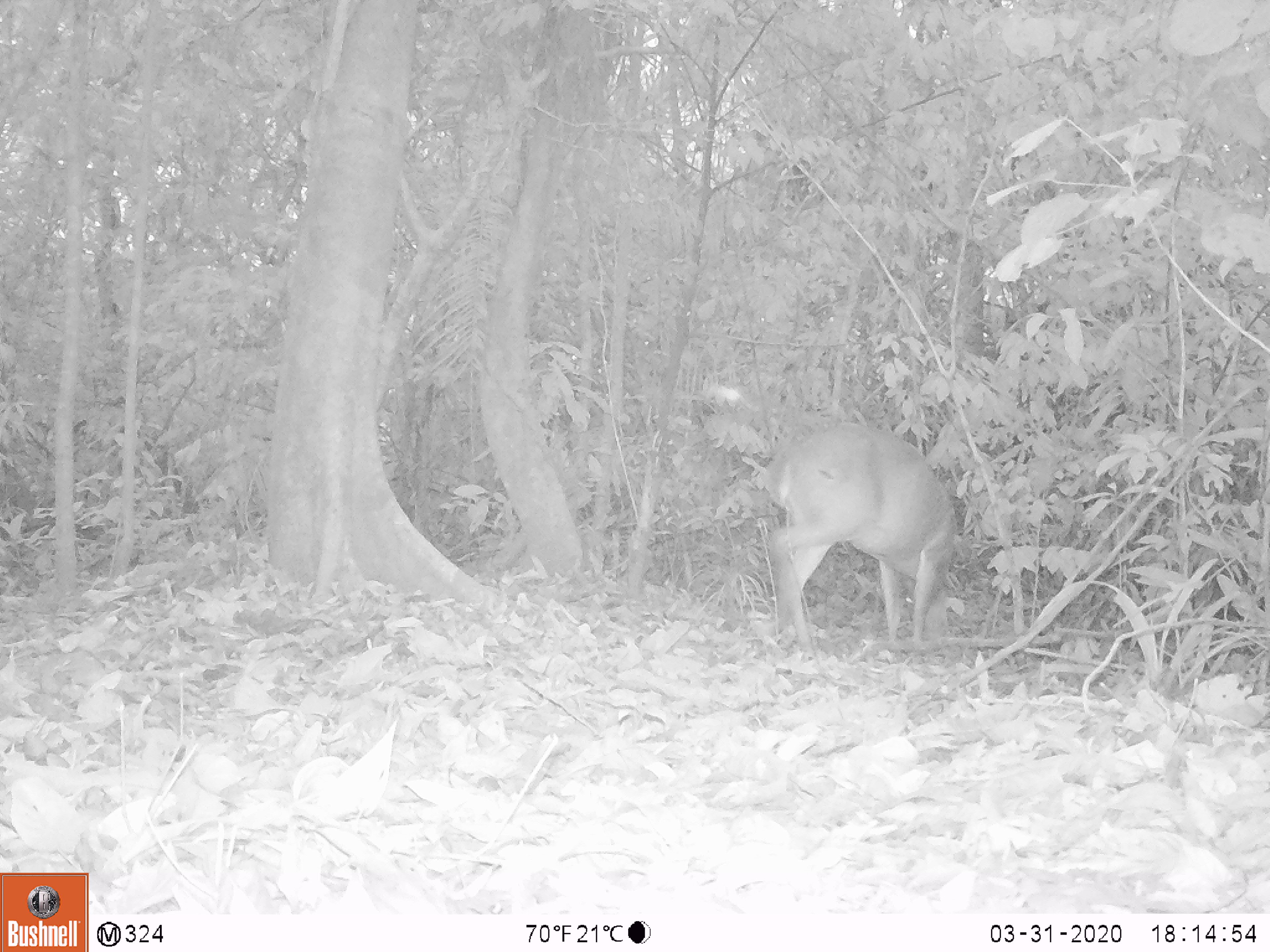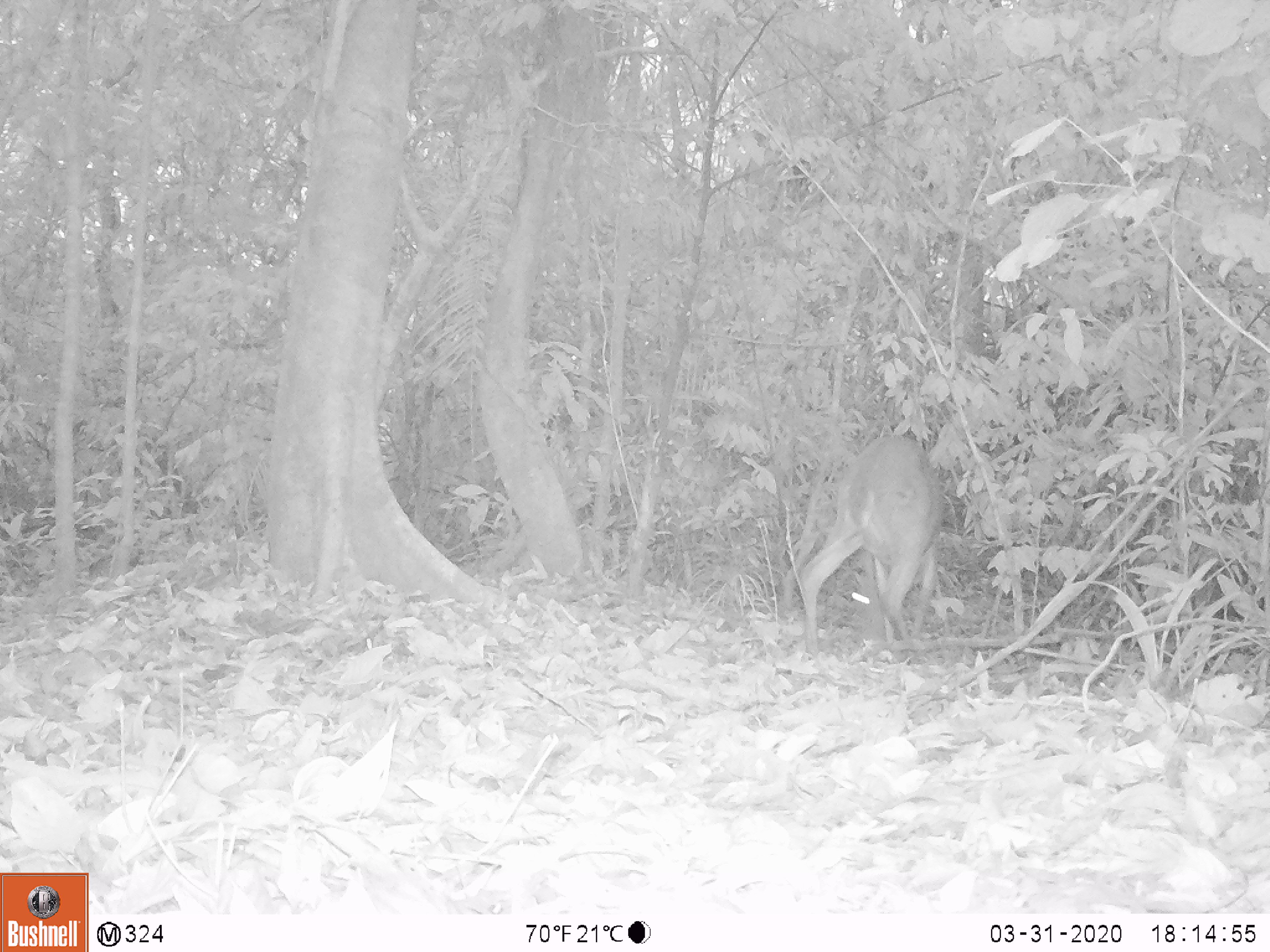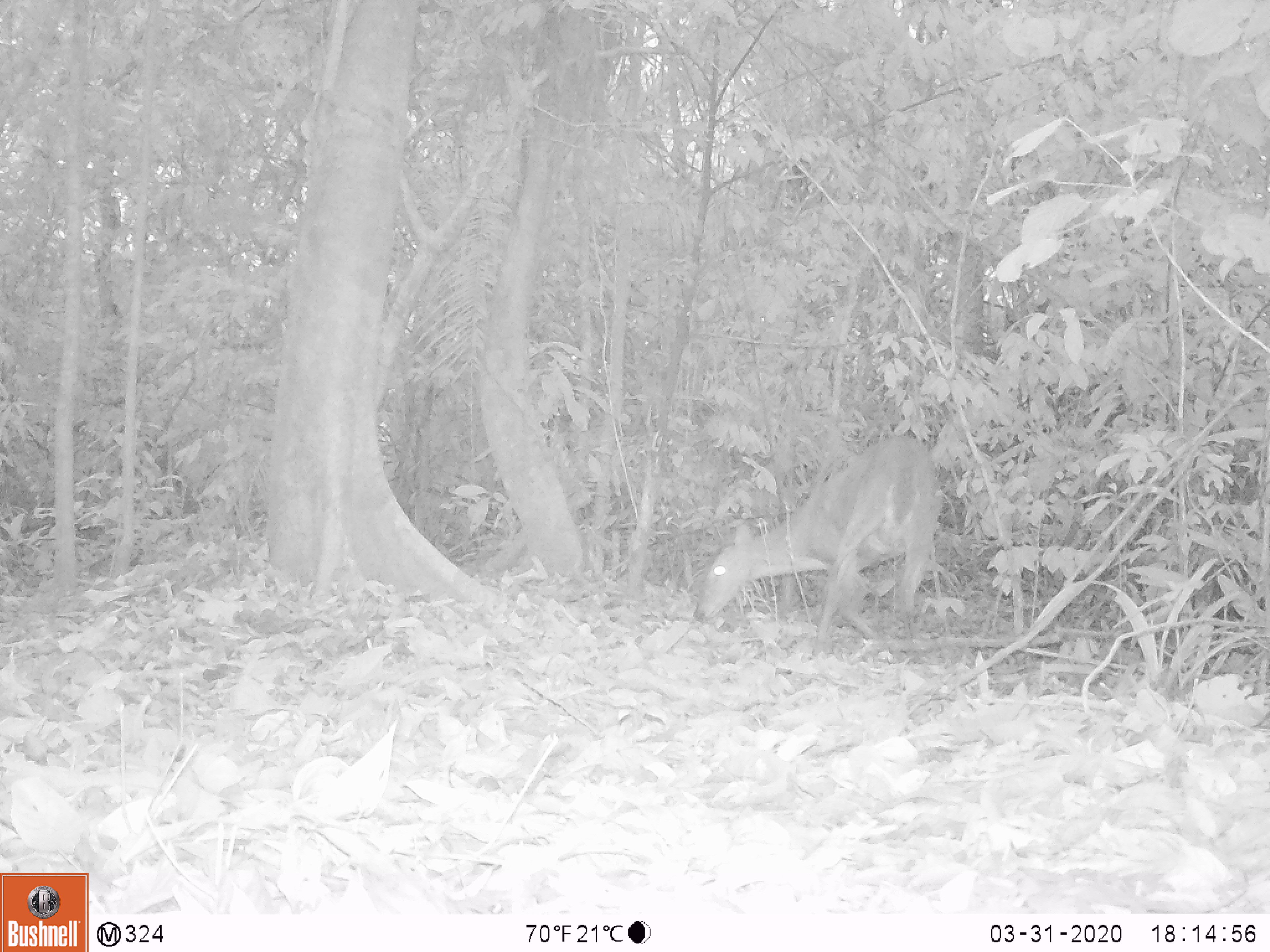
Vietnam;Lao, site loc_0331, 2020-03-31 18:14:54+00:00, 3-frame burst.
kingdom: Animalia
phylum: Chordata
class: Mammalia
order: Artiodactyla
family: Cervidae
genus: Muntiacus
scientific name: Muntiacus vuquangensis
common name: large-antlered muntjac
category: large antlered muntjac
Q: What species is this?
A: Large antlered muntjac (large-antlered muntjac) (Muntiacus vuquangensis).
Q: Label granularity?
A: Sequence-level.